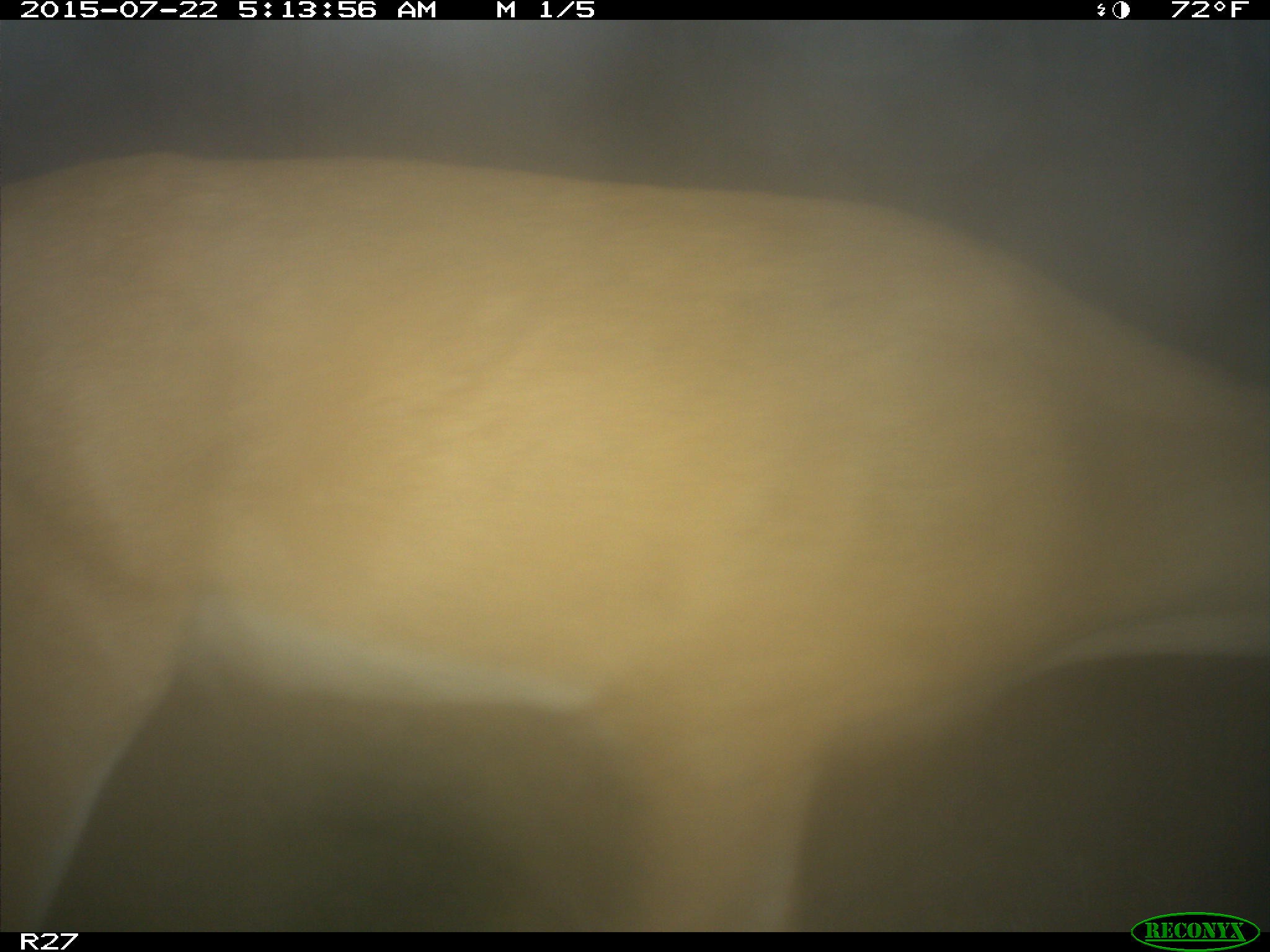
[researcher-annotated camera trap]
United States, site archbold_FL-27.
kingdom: Animalia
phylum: Chordata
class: Mammalia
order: Artiodactyla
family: Cervidae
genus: Odocoileus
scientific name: Odocoileus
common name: deer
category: unidentified deer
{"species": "unidentified deer (deer) (Odocoileus)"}